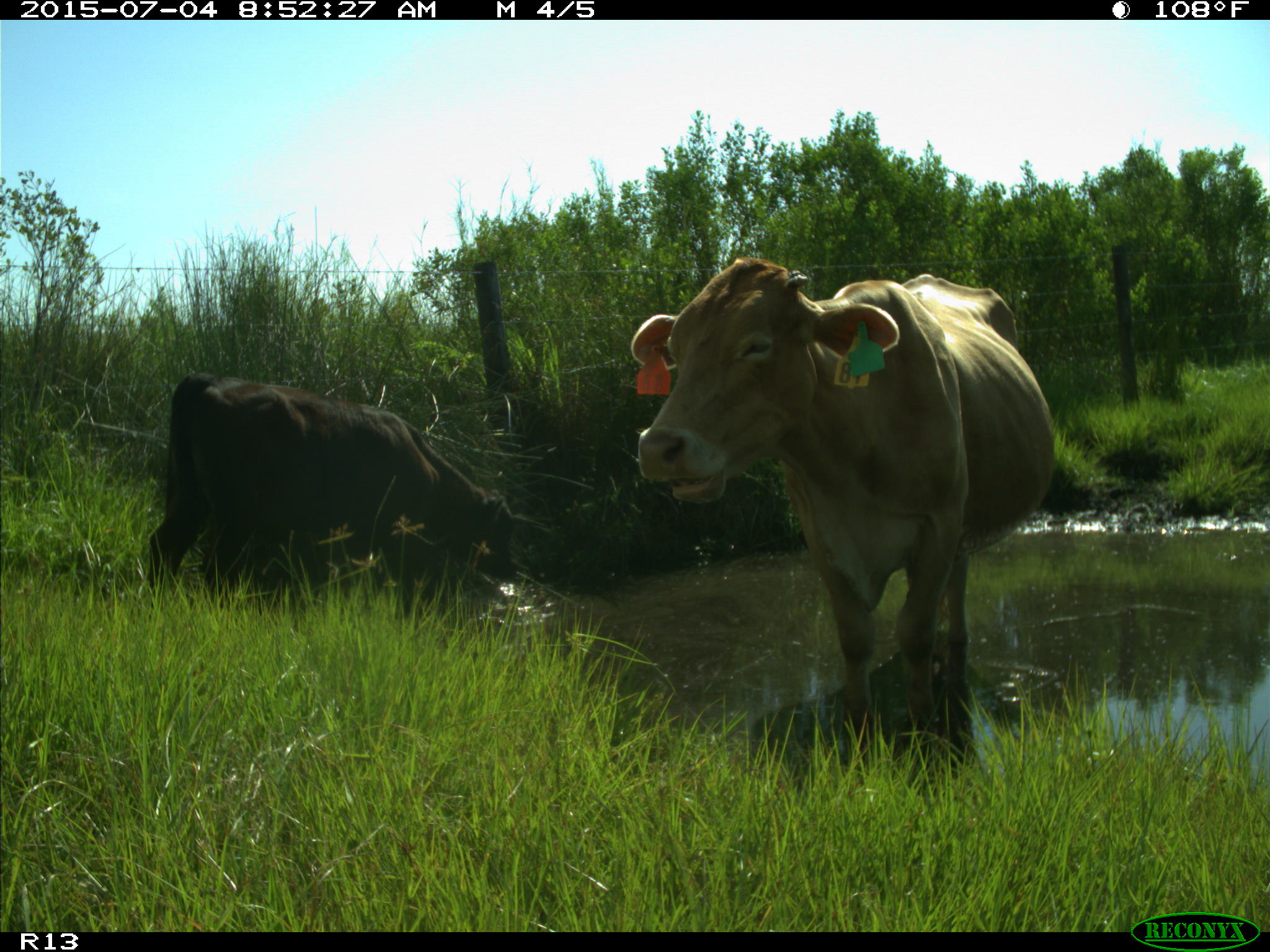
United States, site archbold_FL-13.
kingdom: Animalia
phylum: Chordata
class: Mammalia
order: Artiodactyla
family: Bovidae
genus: Bos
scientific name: Bos taurus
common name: domestic cow